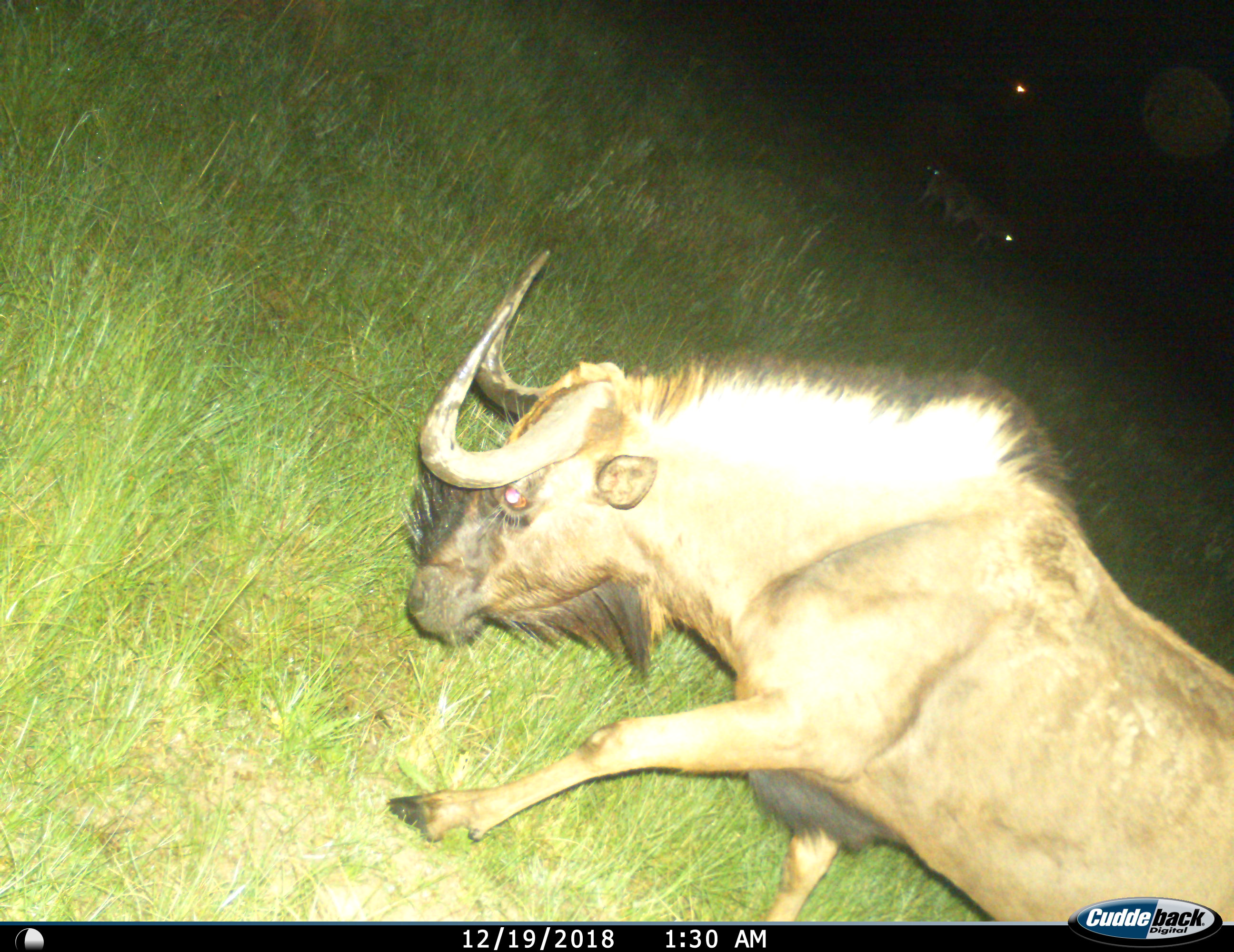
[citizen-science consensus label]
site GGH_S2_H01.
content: unidentified animal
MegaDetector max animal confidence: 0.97